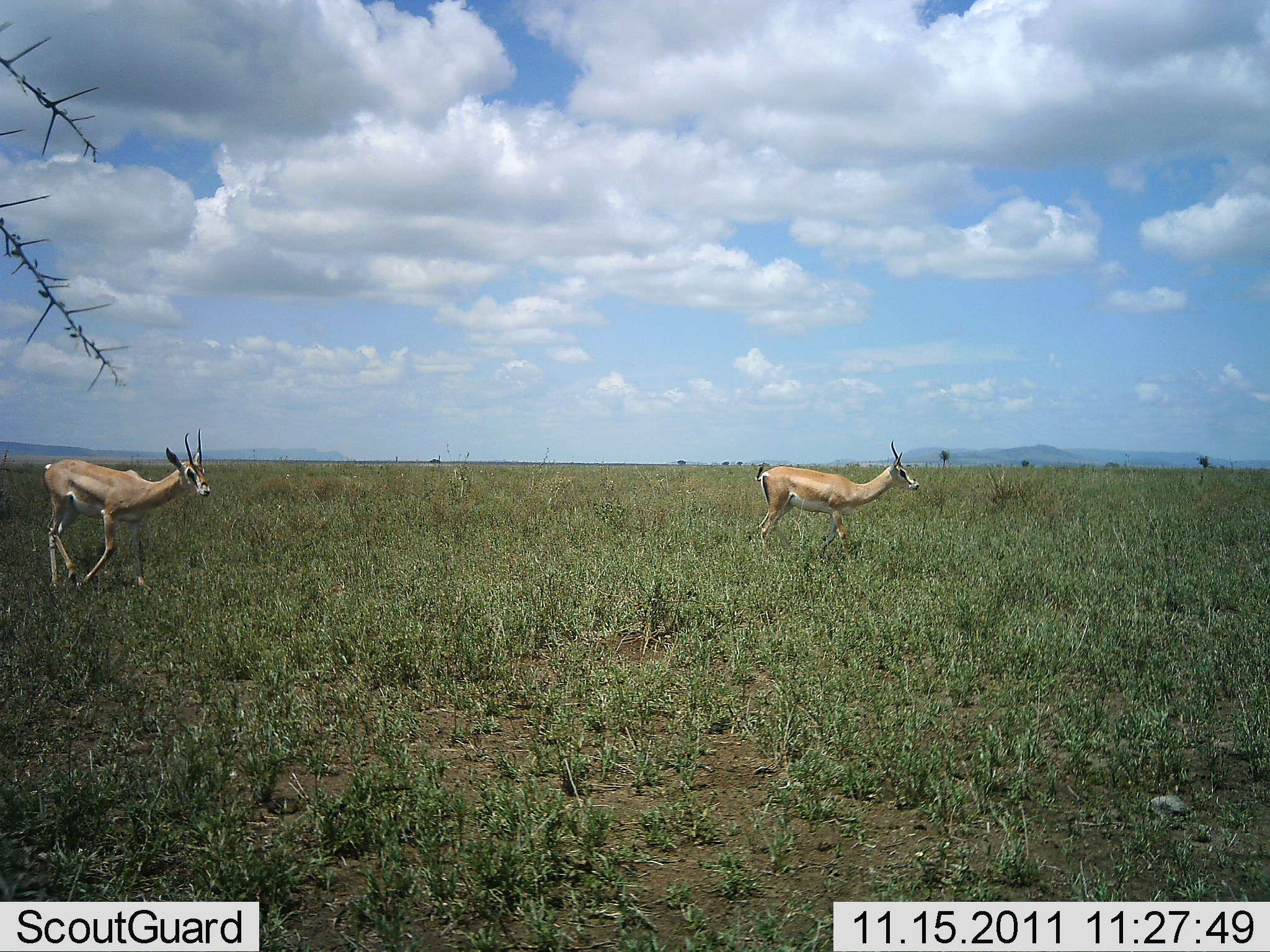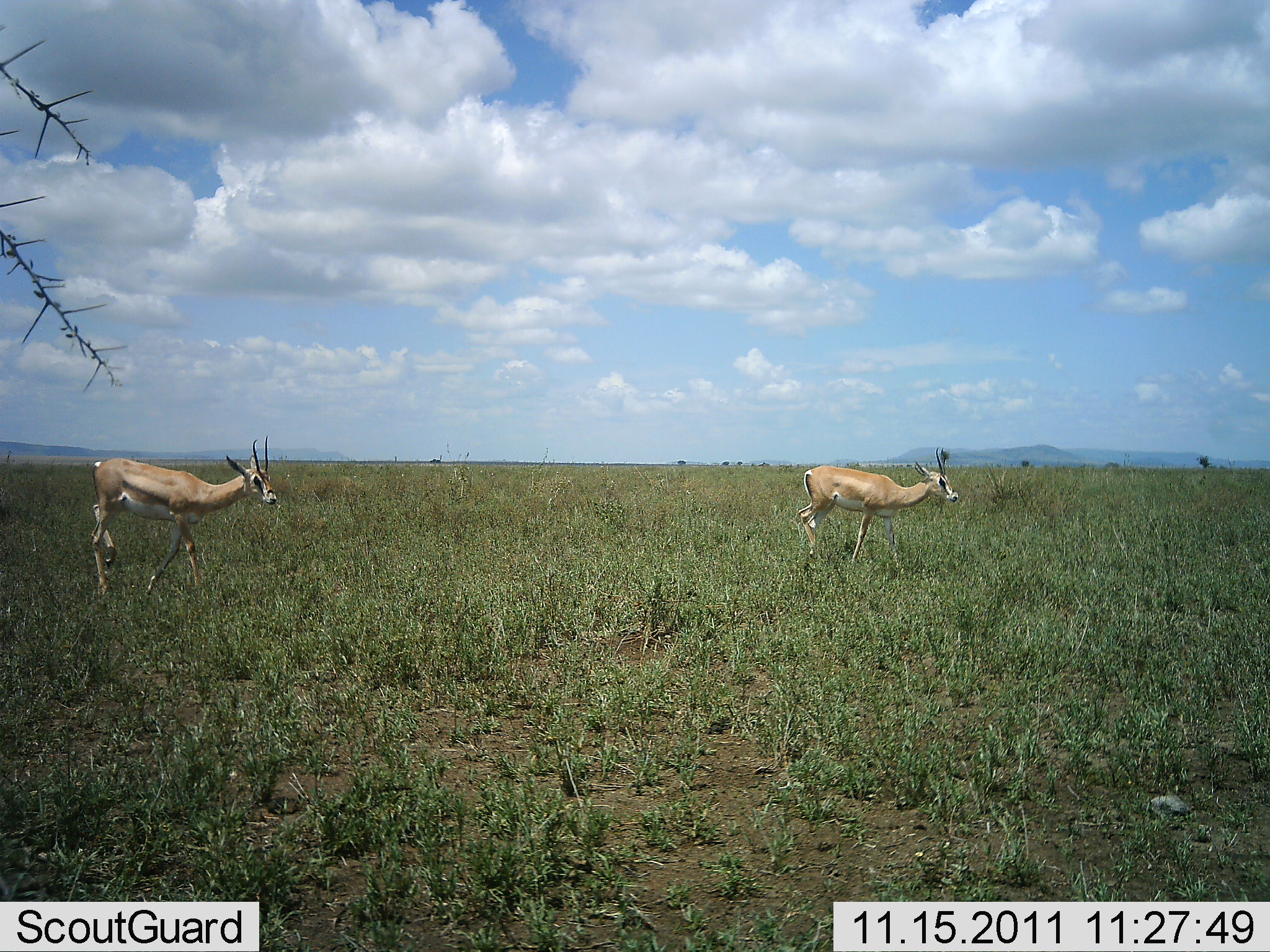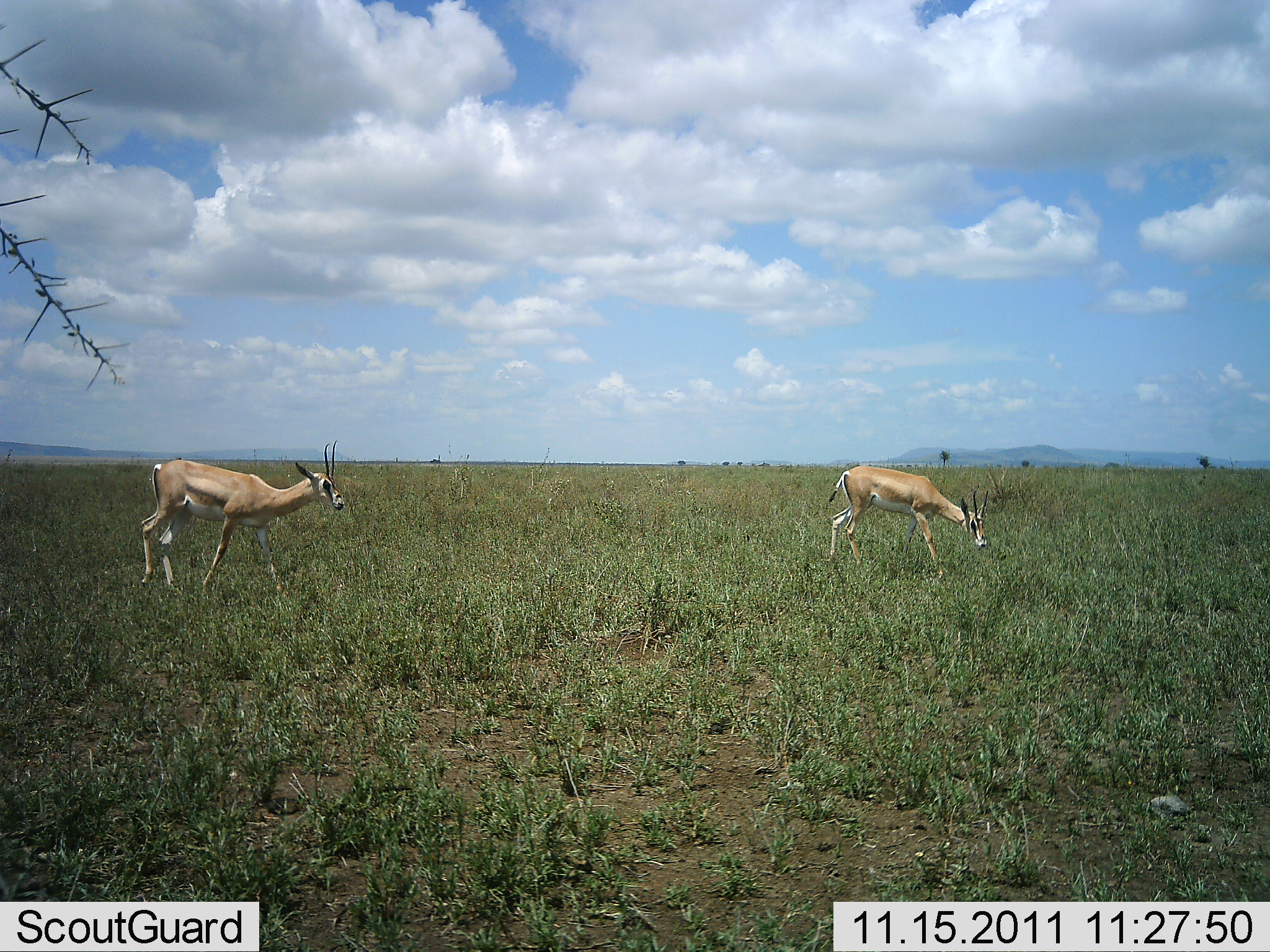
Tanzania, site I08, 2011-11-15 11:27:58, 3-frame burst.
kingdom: Animalia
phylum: Chordata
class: Mammalia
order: Artiodactyla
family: Bovidae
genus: Nanger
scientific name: Nanger granti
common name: grant's gazelle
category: gazellegrants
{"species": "gazellegrants (grant's gazelle) (Nanger granti)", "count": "2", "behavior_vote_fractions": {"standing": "9%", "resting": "0%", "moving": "91%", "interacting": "0%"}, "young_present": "0%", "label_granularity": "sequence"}